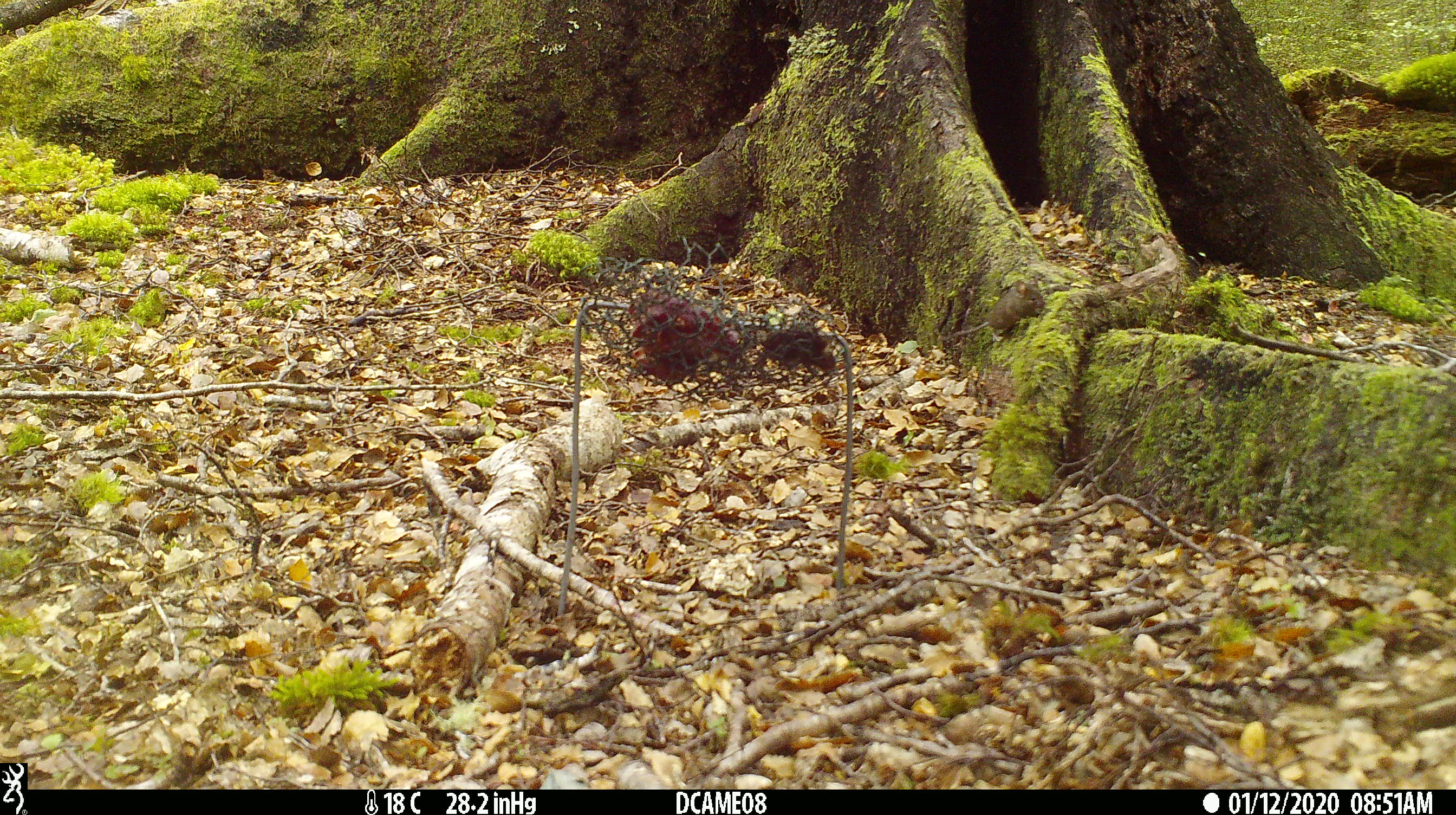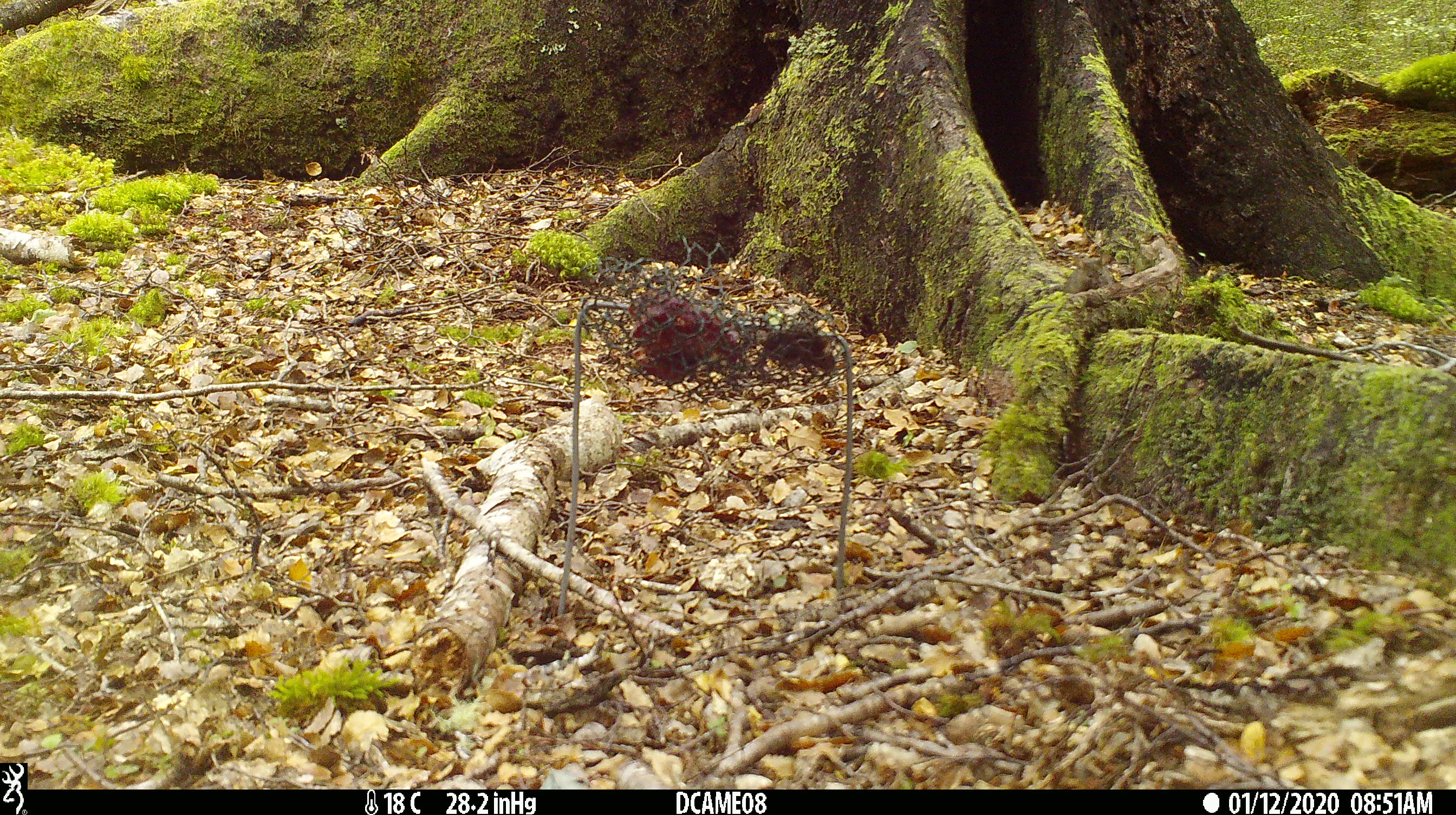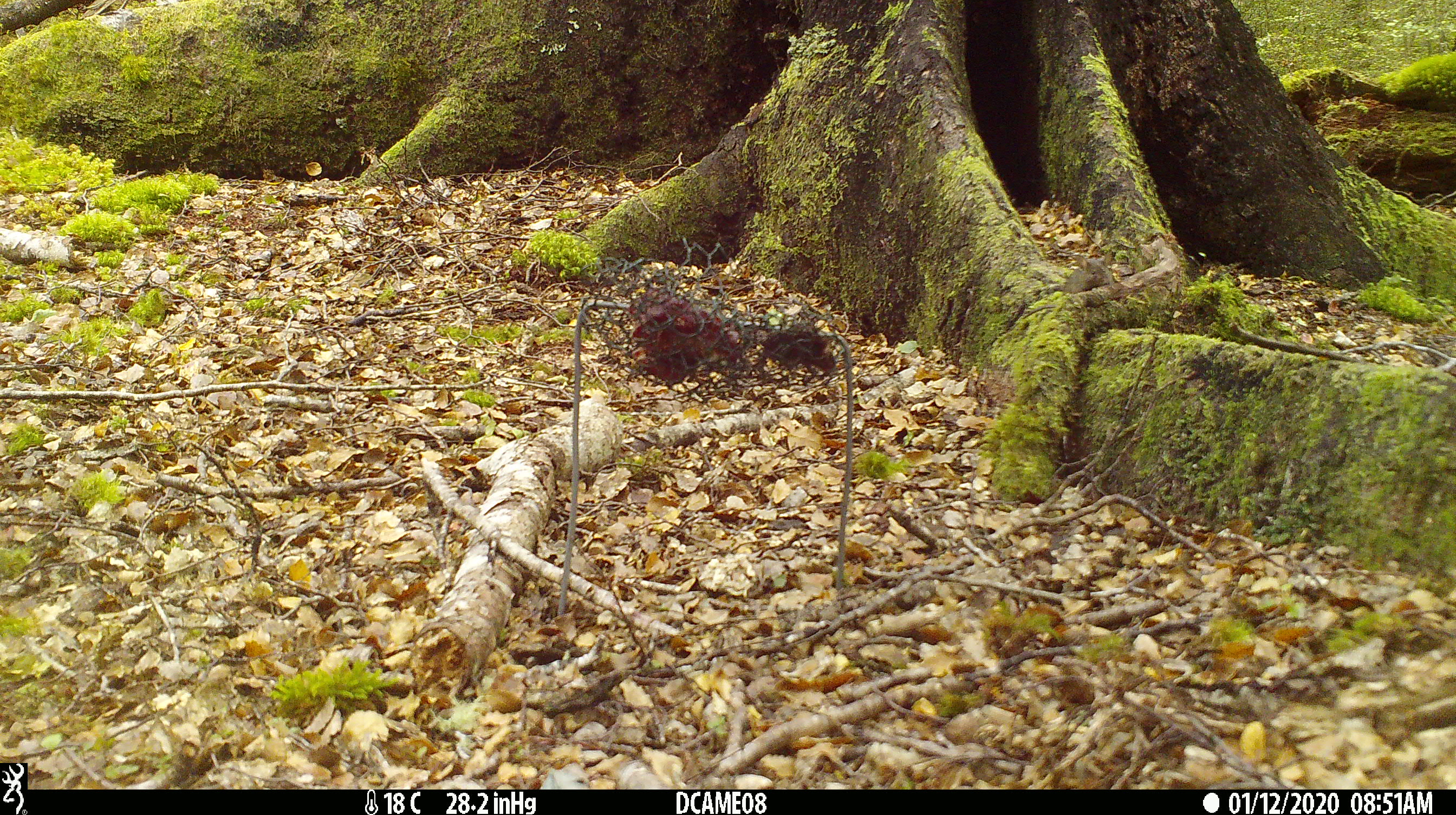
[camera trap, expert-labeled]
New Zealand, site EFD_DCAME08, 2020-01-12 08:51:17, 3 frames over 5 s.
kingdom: Animalia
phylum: Chordata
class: Mammalia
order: Rodentia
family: Muridae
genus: Mus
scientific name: Mus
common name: mouse